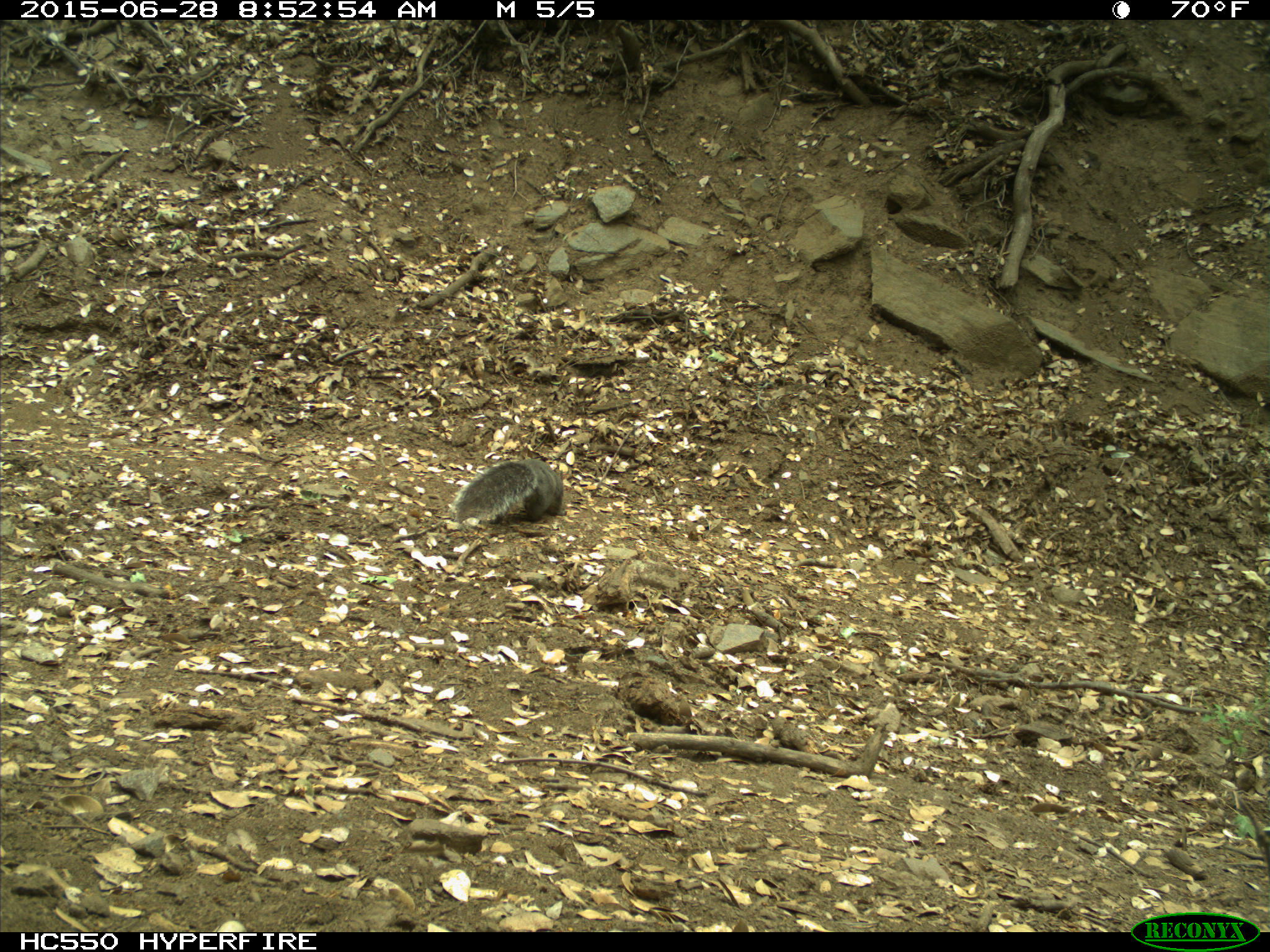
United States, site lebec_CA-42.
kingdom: Animalia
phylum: Chordata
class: Mammalia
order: Rodentia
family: Sciuridae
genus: Sciurus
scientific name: Sciurus carolinensis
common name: eastern gray squirrel